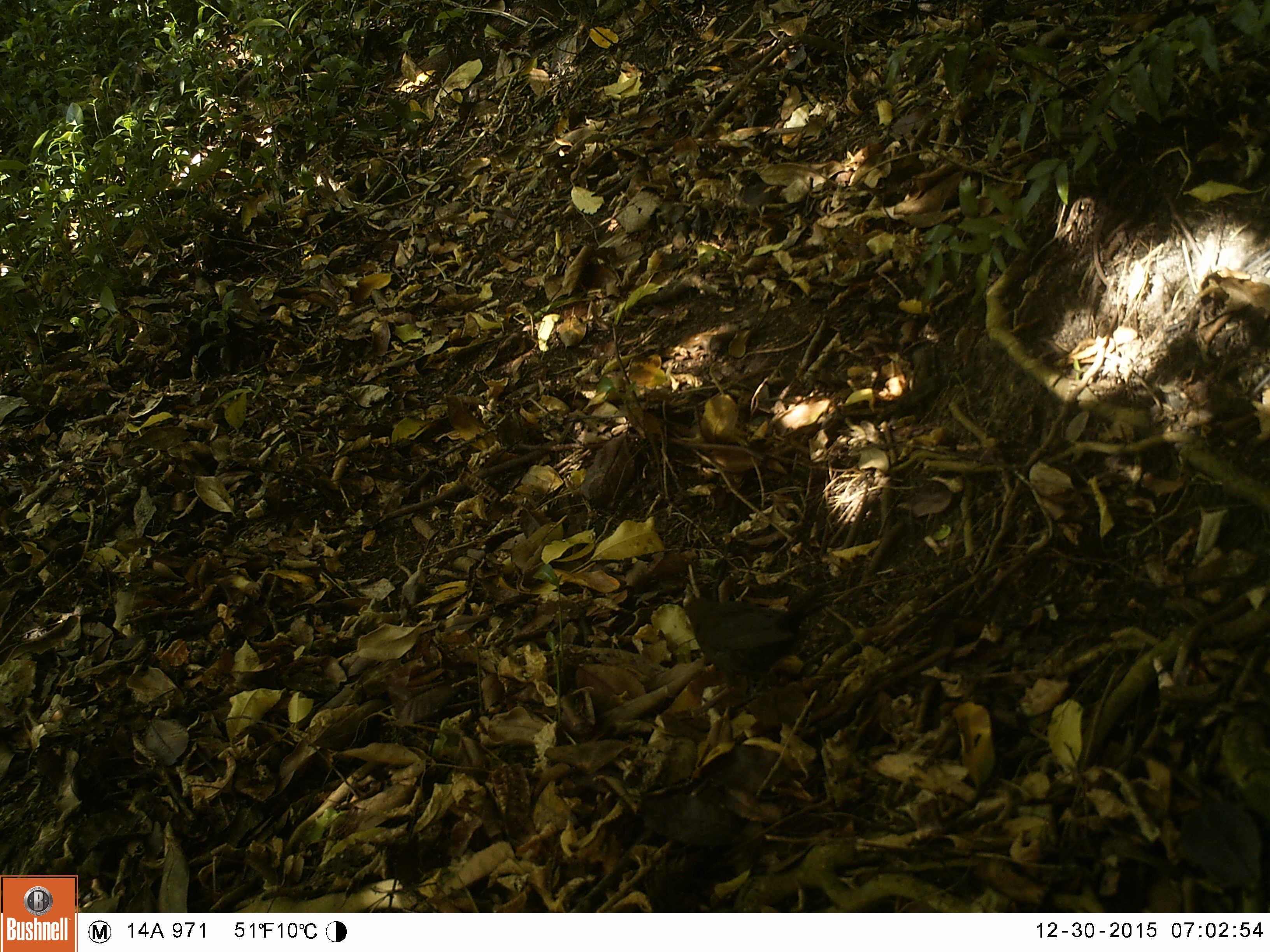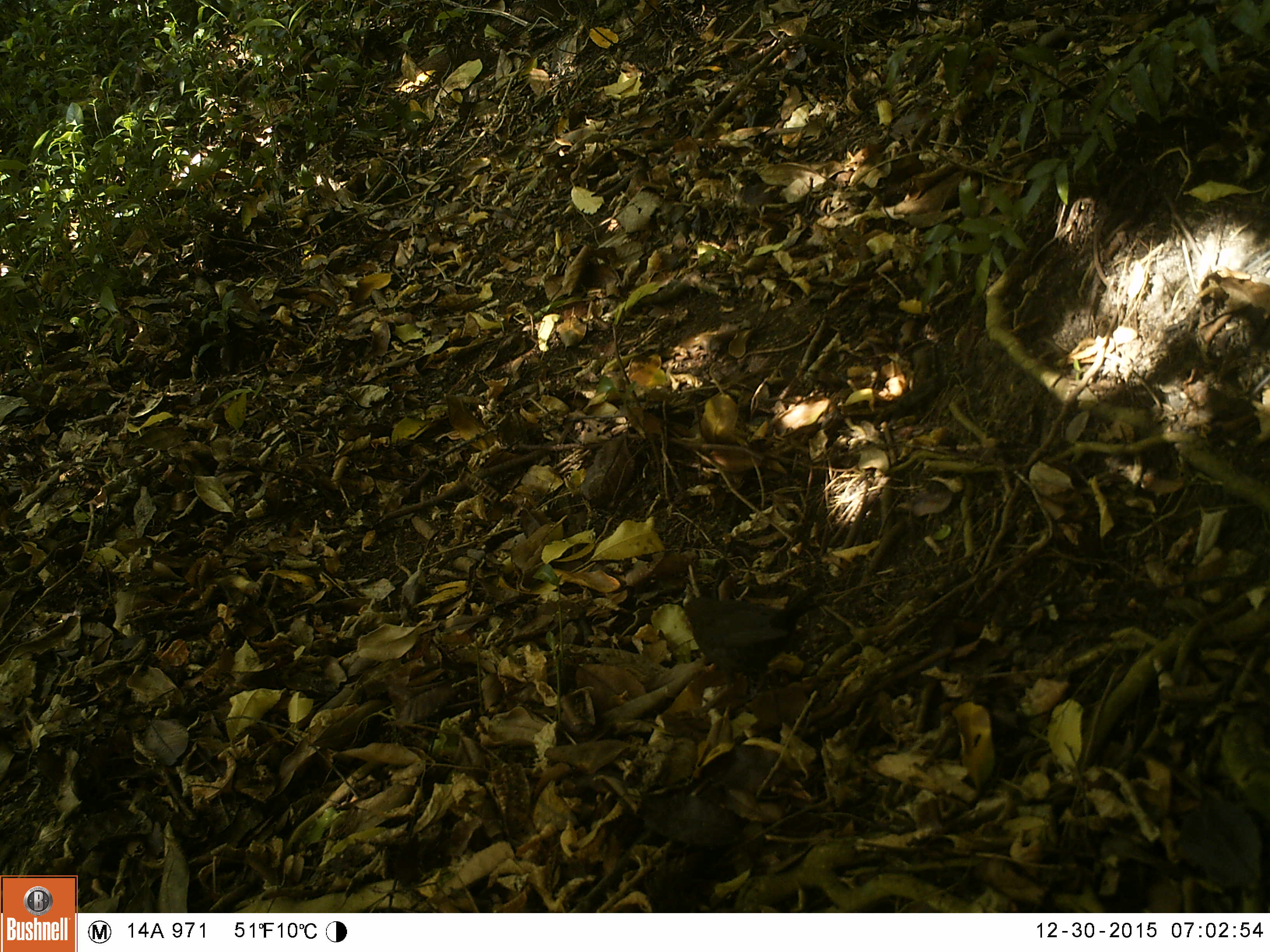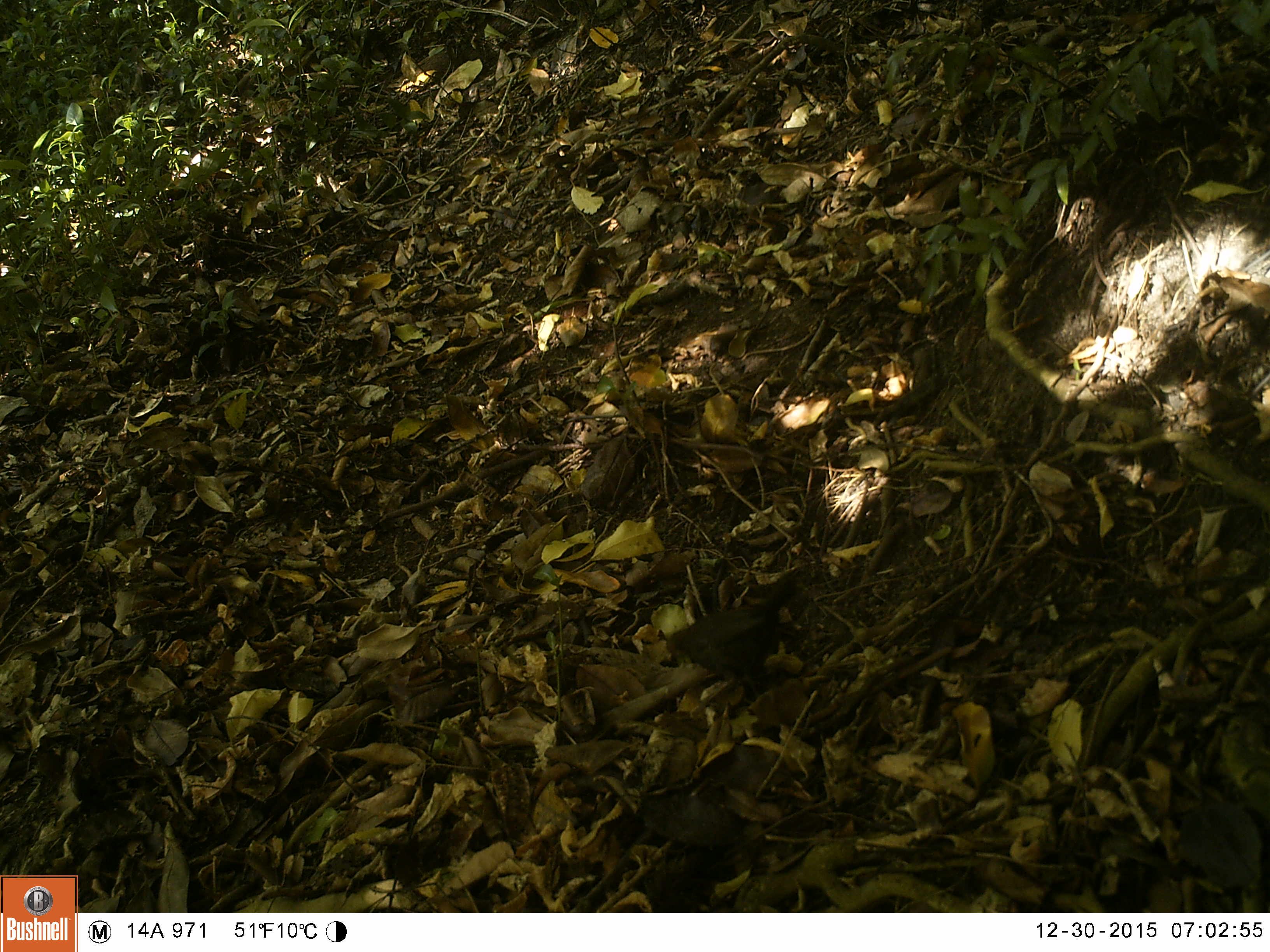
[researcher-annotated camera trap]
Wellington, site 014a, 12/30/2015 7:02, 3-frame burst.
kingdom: Animalia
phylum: Chordata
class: Aves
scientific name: Aves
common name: bird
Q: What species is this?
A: Bird (Aves).